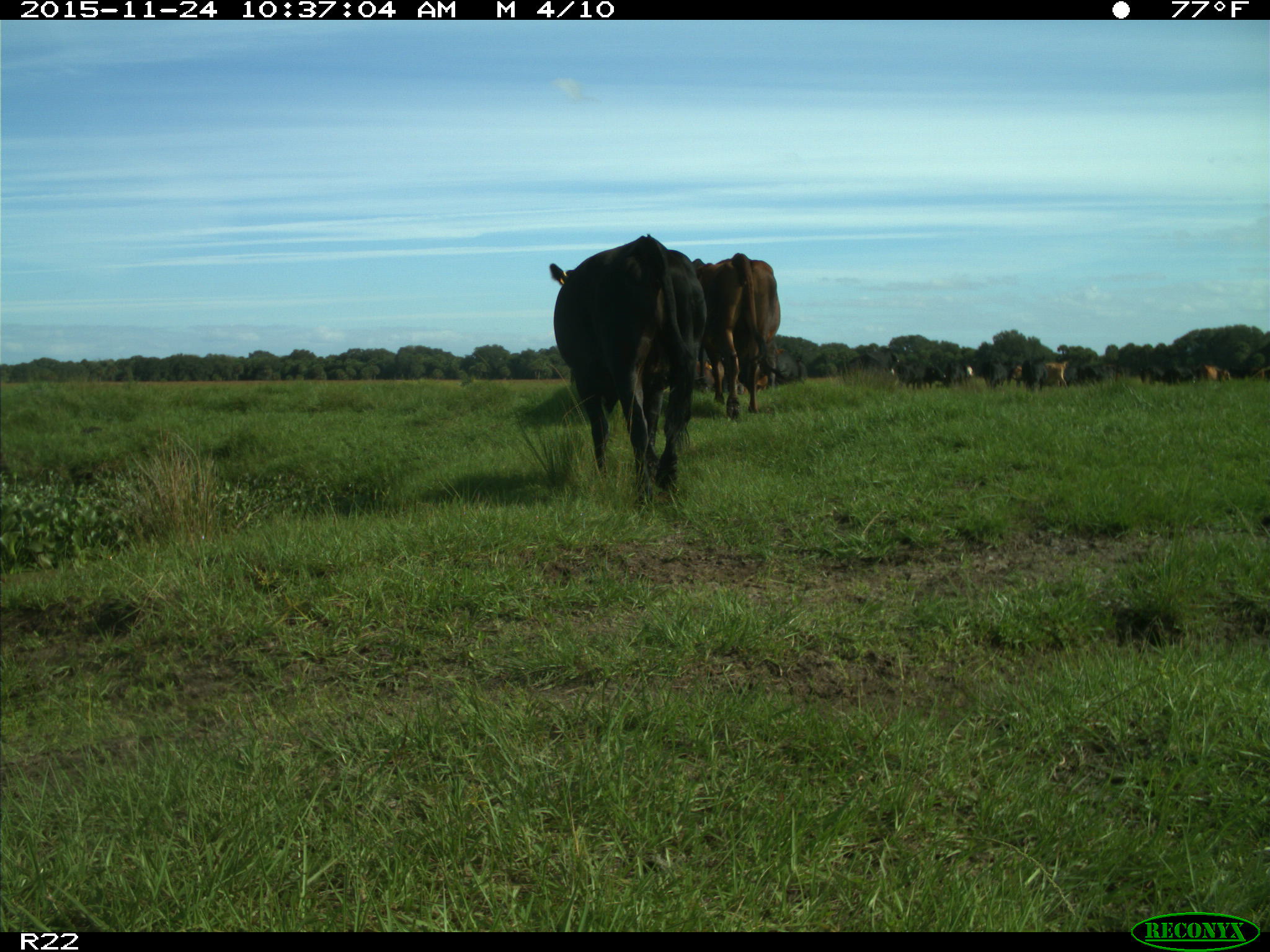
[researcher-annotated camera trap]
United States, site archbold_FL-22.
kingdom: Animalia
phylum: Chordata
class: Mammalia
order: Artiodactyla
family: Bovidae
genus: Bos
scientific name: Bos taurus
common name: domestic cow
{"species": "Bos taurus (domestic cow)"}